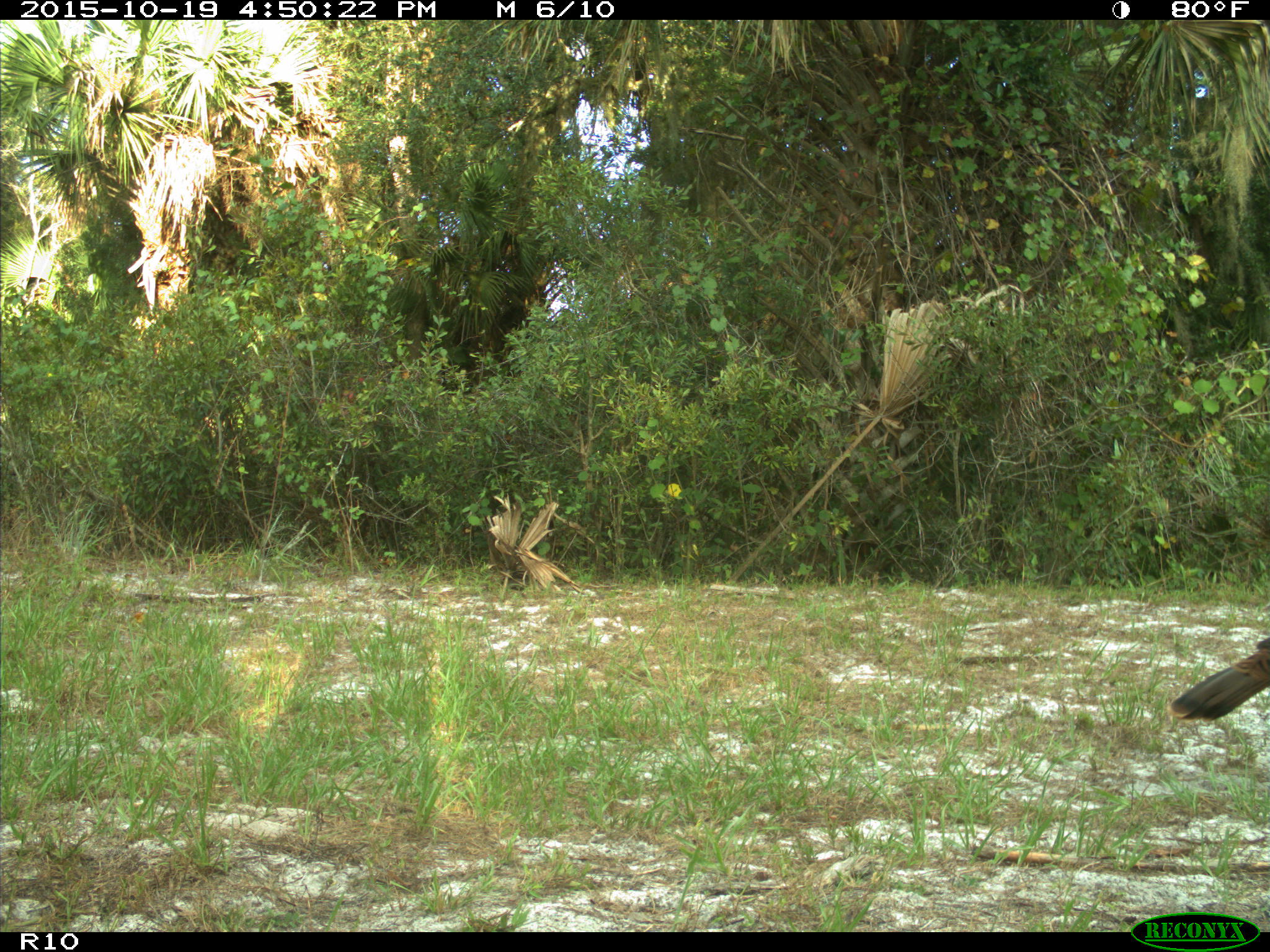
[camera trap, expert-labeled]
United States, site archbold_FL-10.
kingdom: Animalia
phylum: Chordata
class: Aves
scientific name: Aves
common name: birds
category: unidentified bird